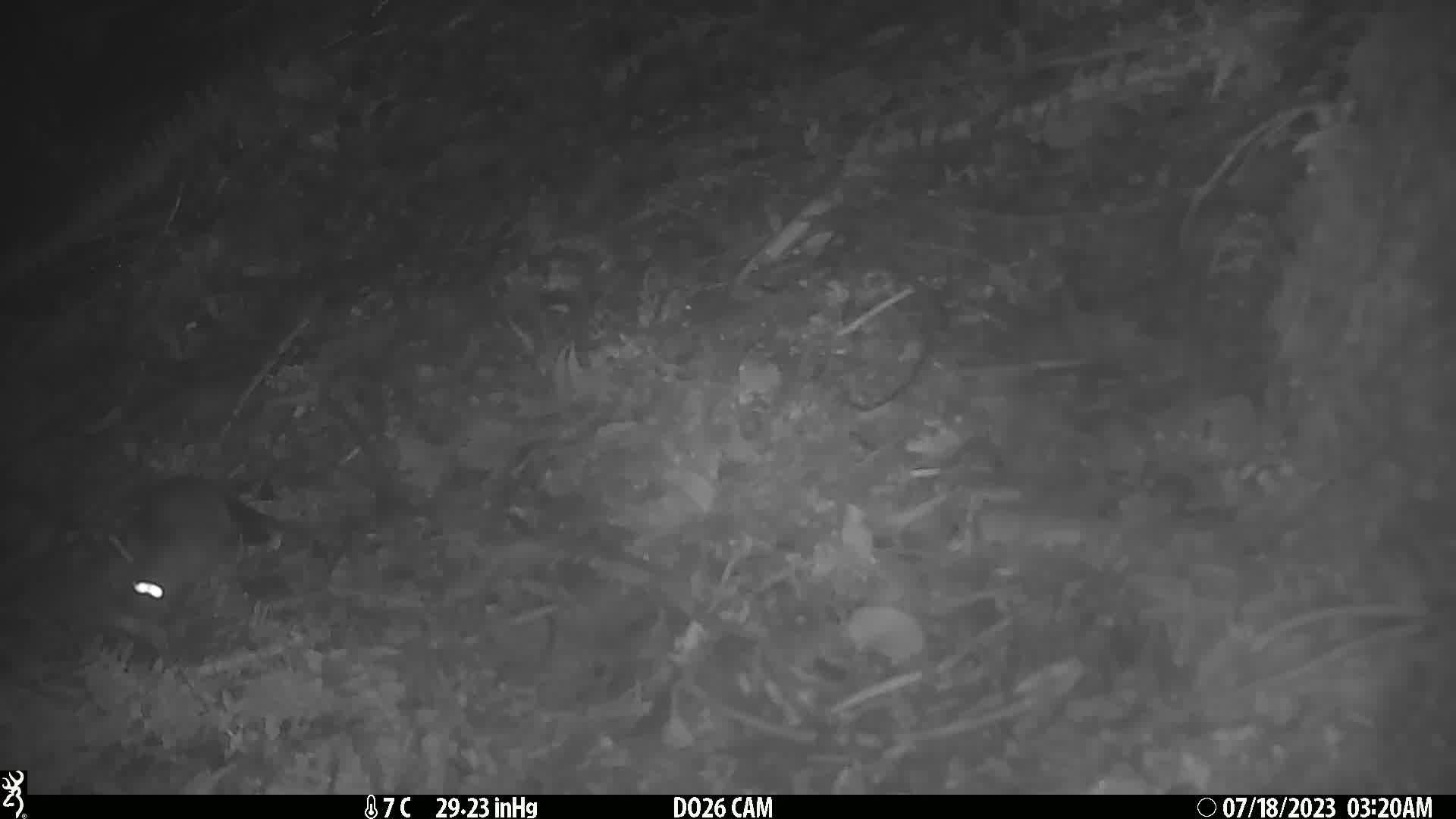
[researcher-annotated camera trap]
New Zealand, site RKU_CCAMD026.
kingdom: Animalia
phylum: Chordata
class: Mammalia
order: Rodentia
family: Muridae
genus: Rattus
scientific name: Rattus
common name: rat